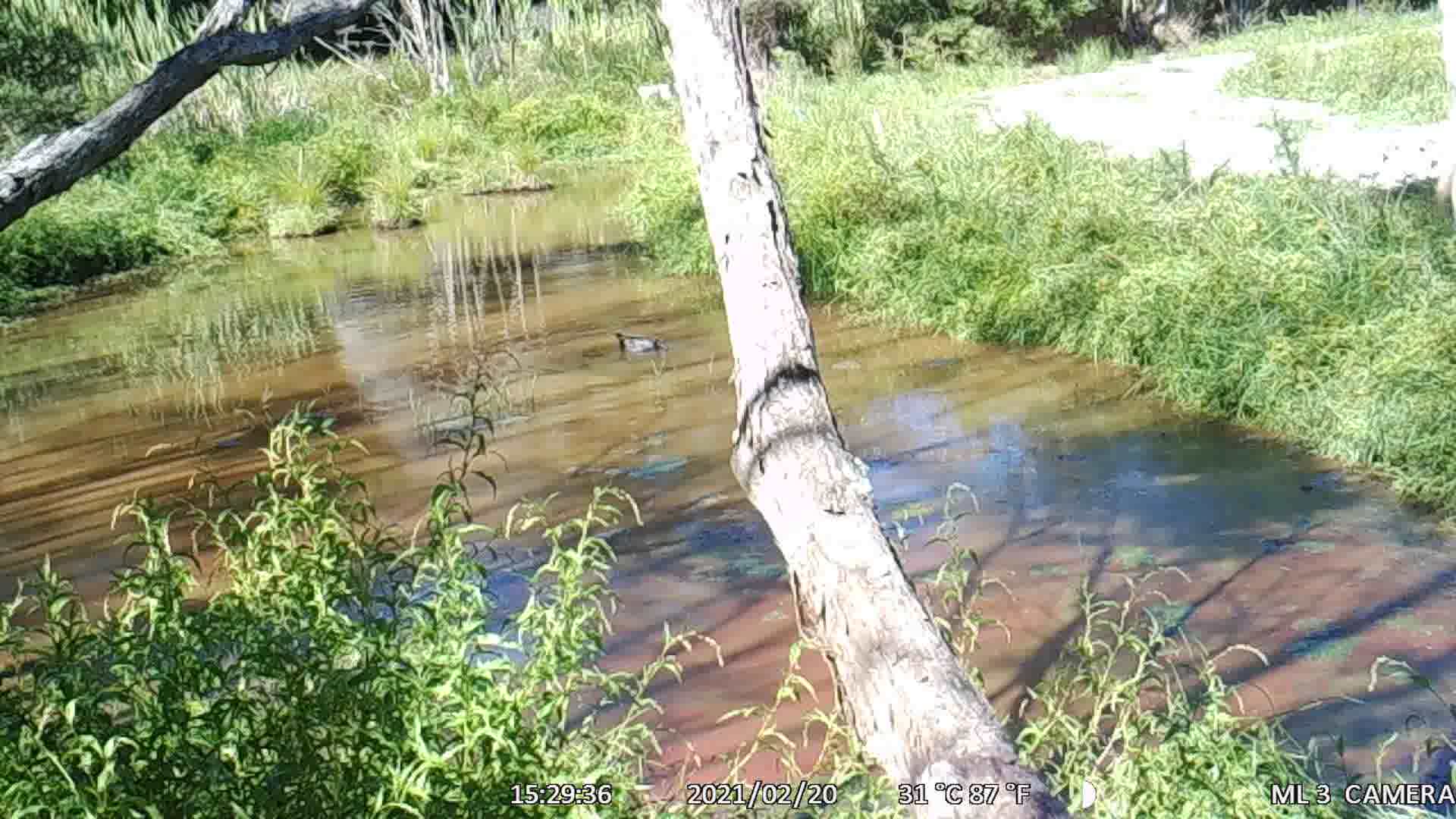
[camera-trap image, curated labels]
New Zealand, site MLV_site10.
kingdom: Animalia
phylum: Chordata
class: Aves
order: Anseriformes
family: Anatidae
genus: Anas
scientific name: Anas platyrhynchos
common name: mallard